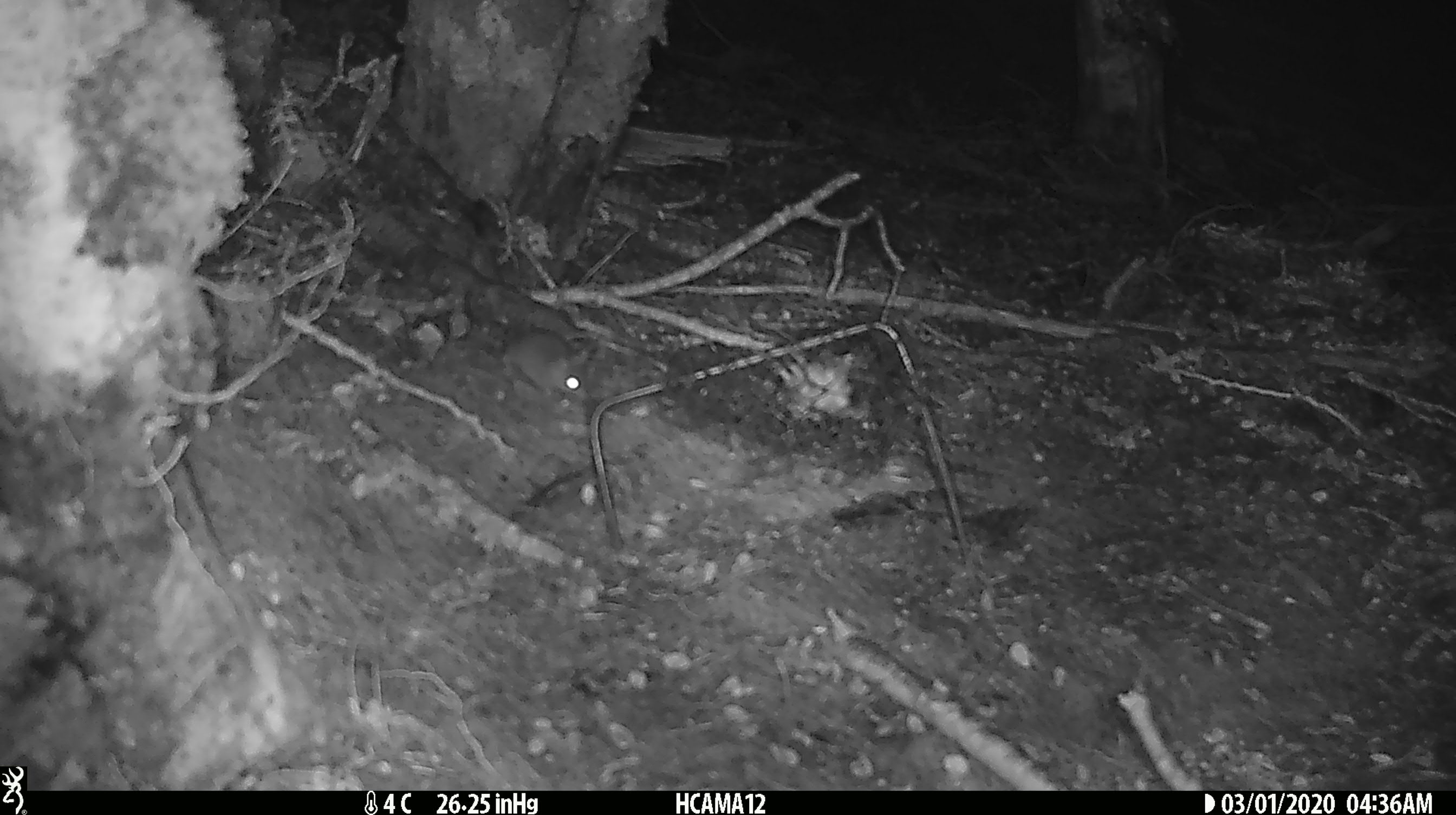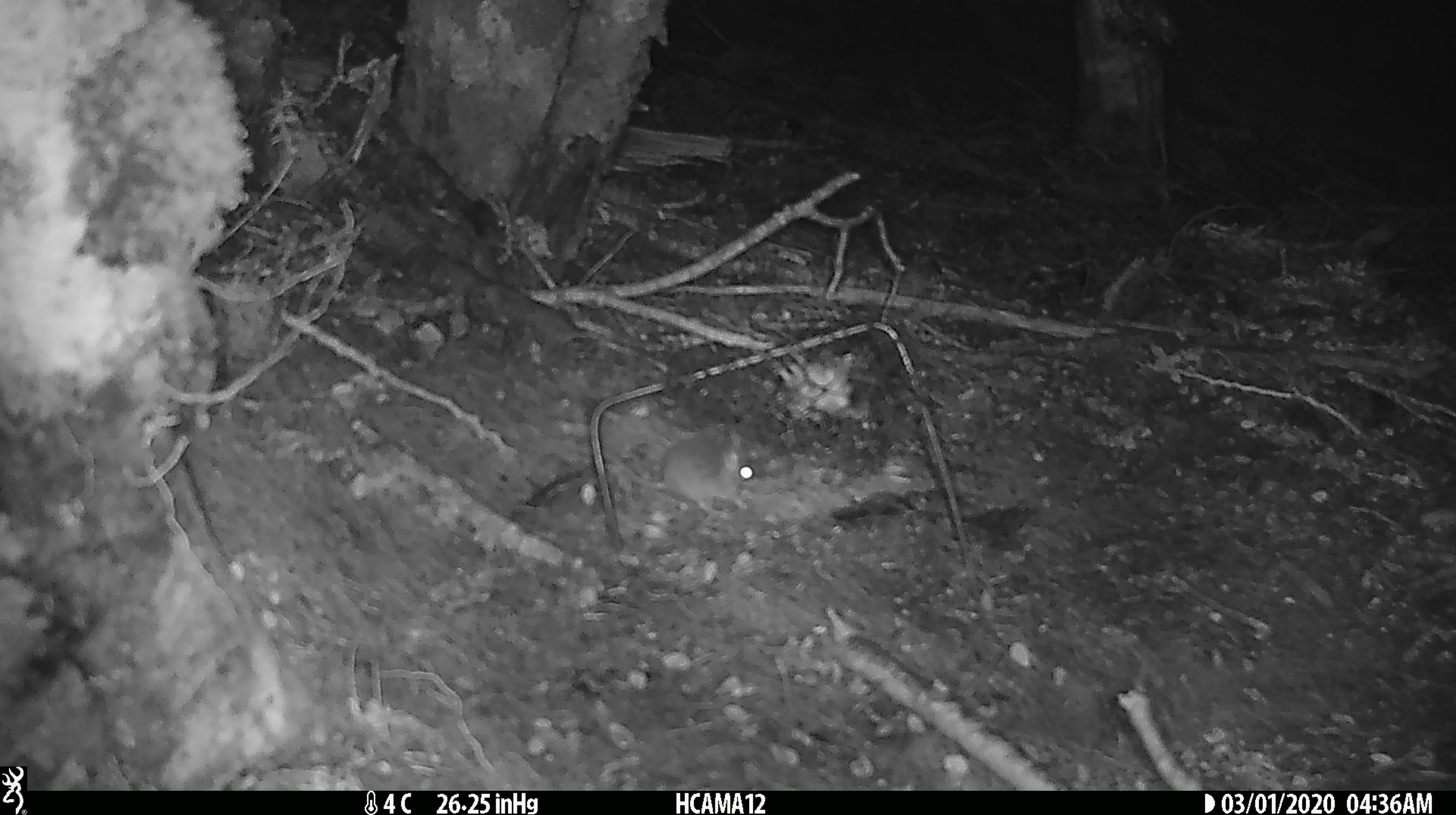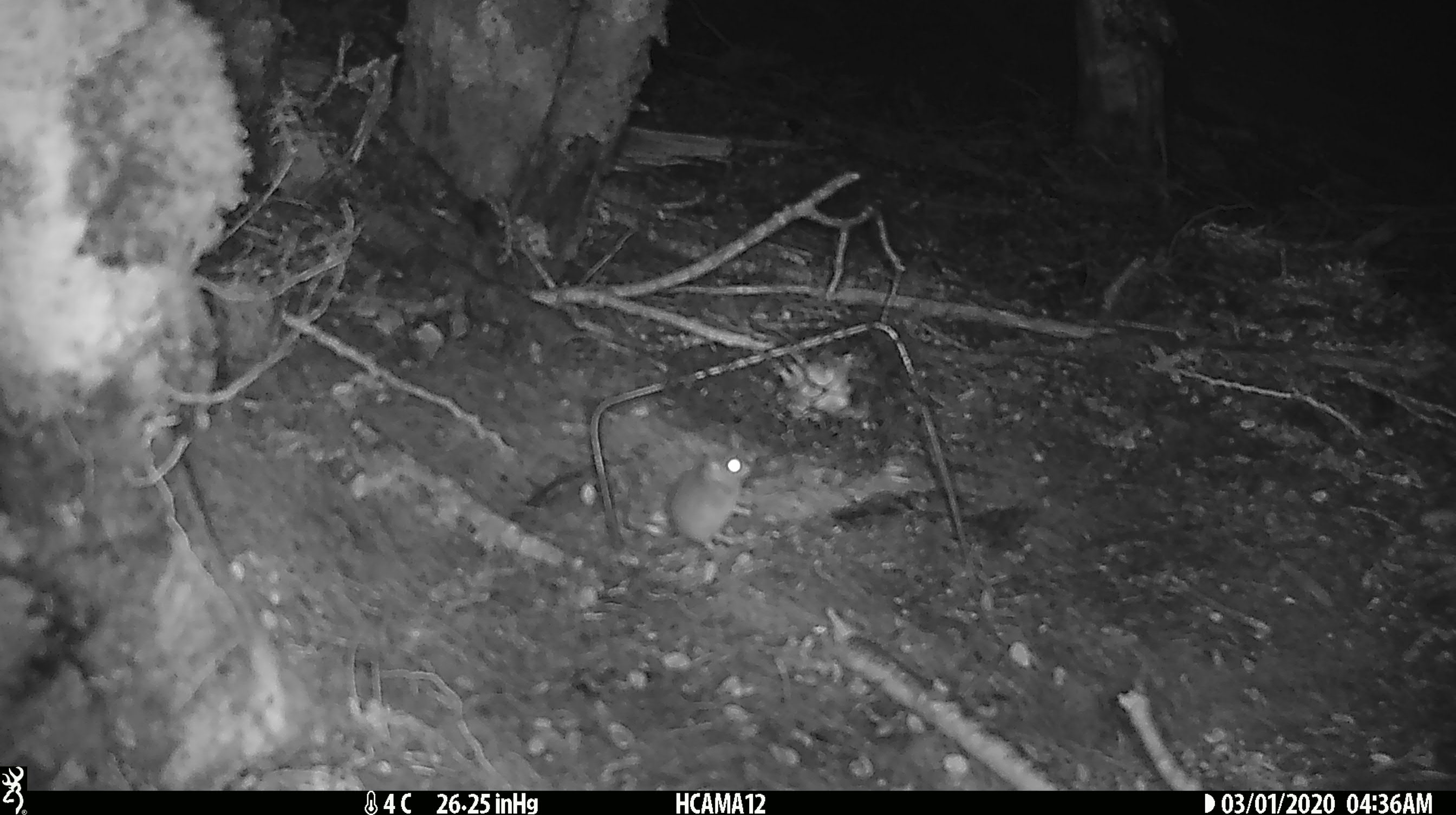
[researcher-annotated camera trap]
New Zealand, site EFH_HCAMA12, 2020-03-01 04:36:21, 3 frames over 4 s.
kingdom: Animalia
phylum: Chordata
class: Mammalia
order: Rodentia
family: Muridae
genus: Mus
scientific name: Mus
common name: mouse